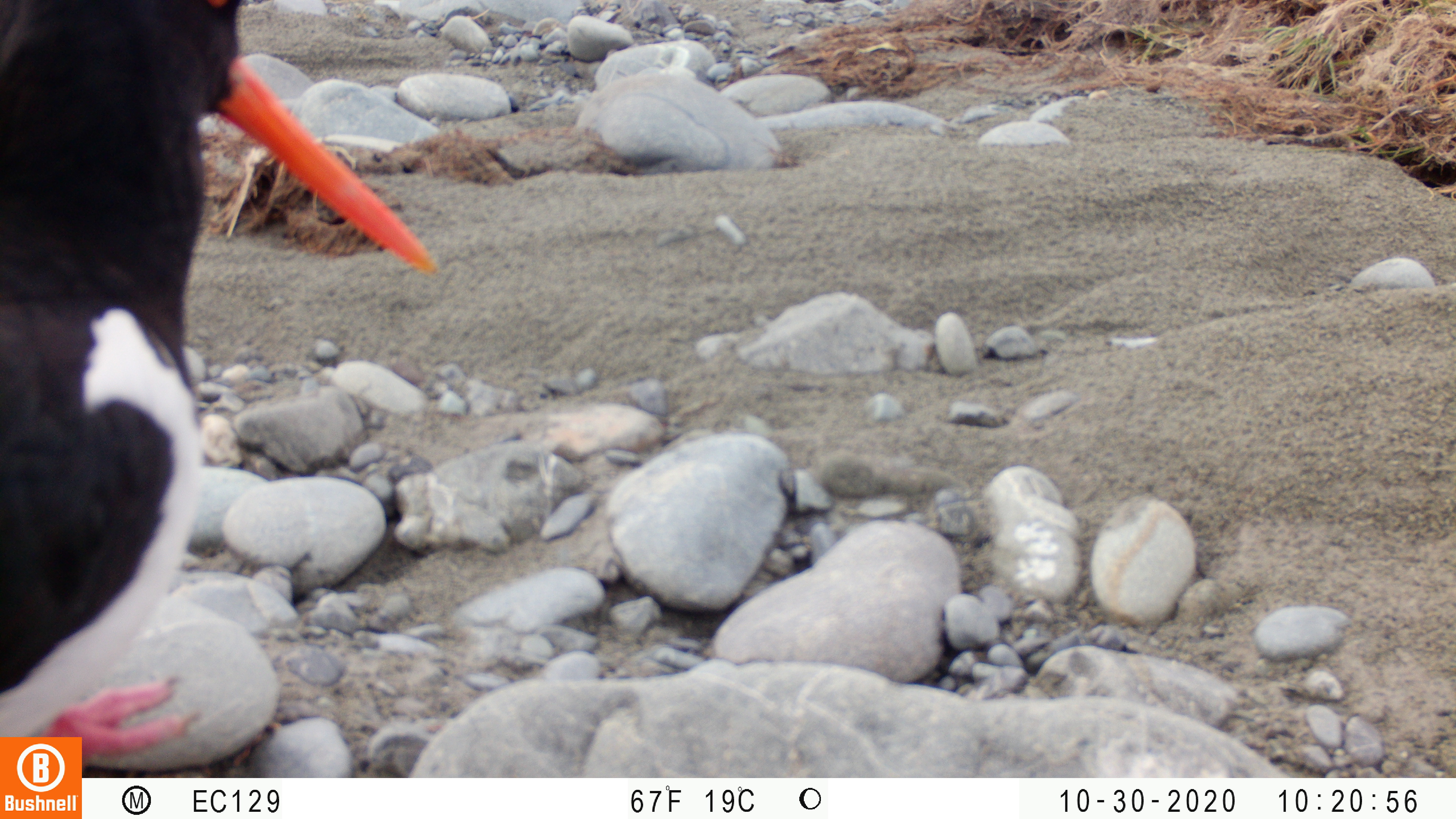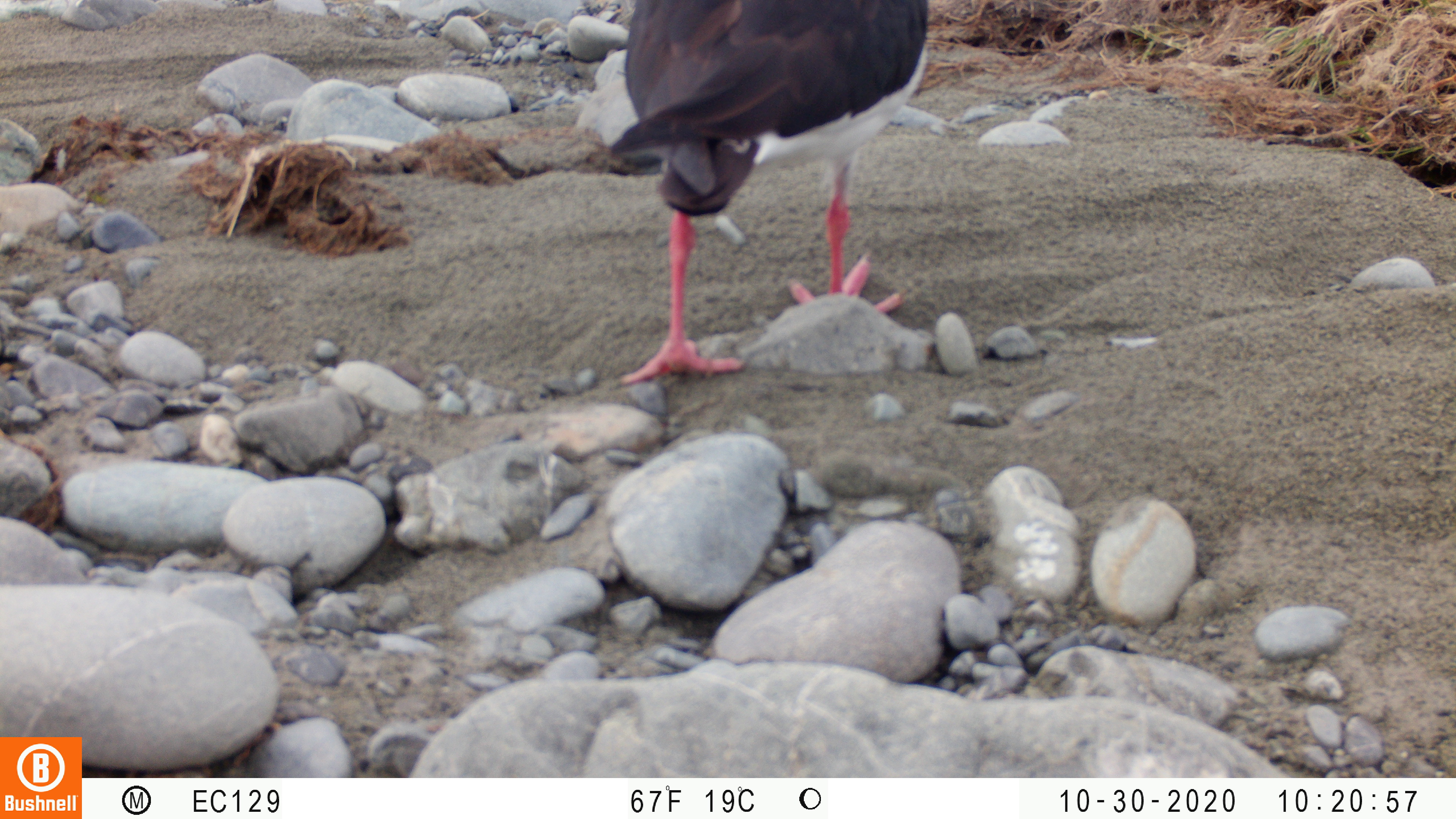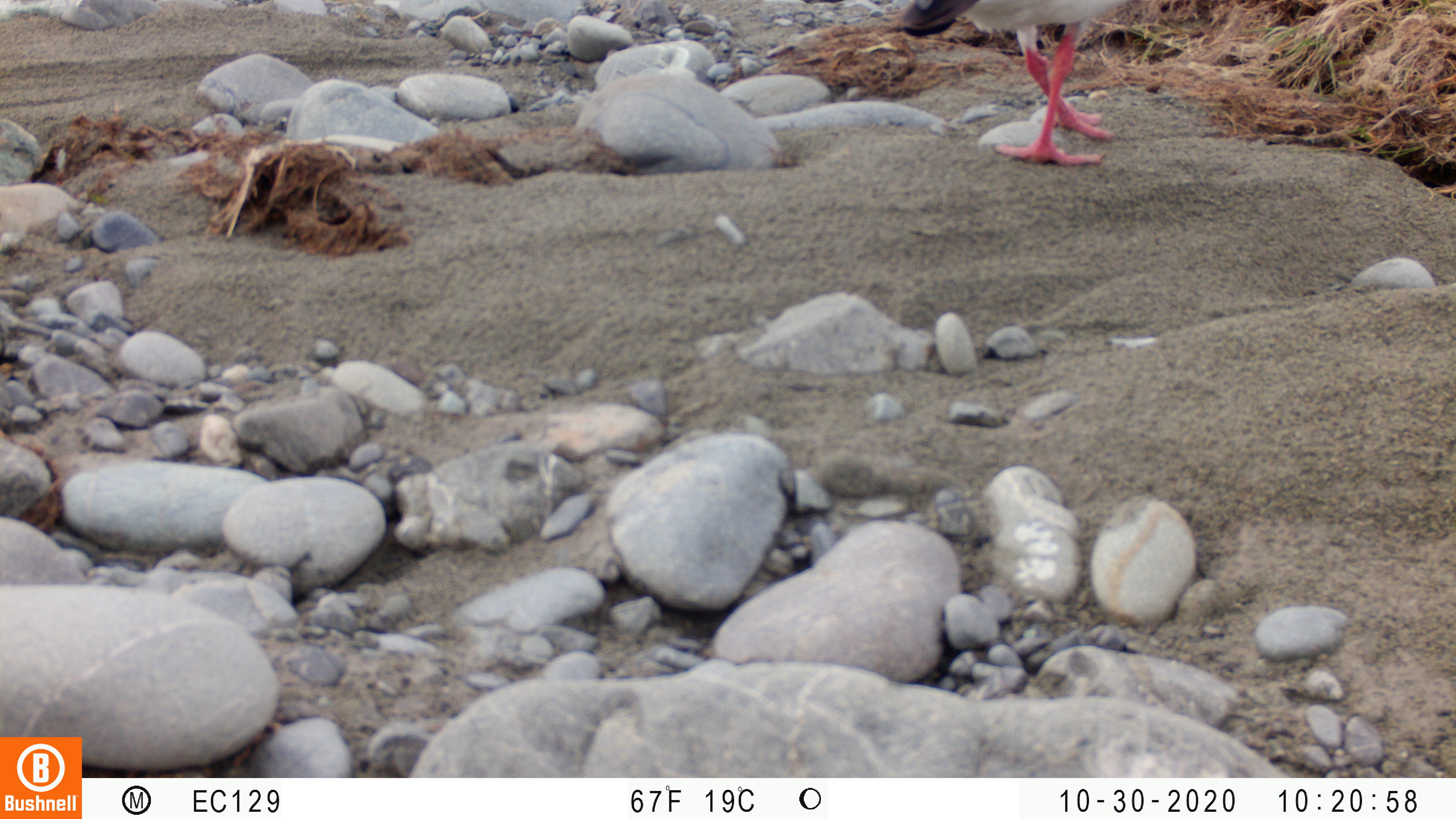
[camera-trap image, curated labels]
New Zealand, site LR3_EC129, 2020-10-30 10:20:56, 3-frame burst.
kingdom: Animalia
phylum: Chordata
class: Aves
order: Charadriiformes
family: Haematopodidae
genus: Haematopus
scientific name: Haematopus unicolor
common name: variable oystercatcher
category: oystercatcher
Oystercatcher (variable oystercatcher) (Haematopus unicolor).